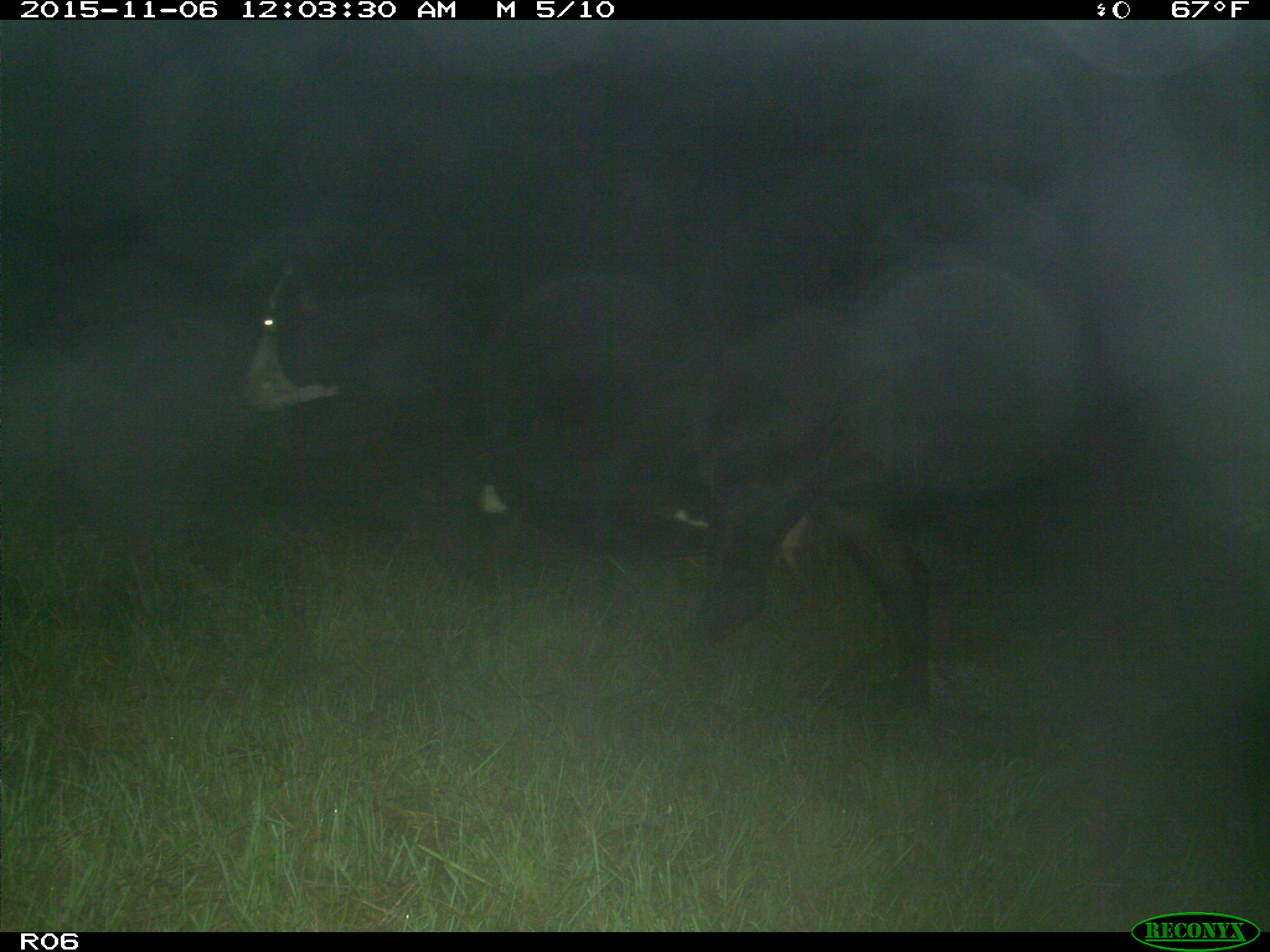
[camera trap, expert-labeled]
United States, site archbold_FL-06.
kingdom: Animalia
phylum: Chordata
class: Mammalia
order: Artiodactyla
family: Bovidae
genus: Bos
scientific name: Bos taurus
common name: domestic cow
Bos taurus (domestic cow).